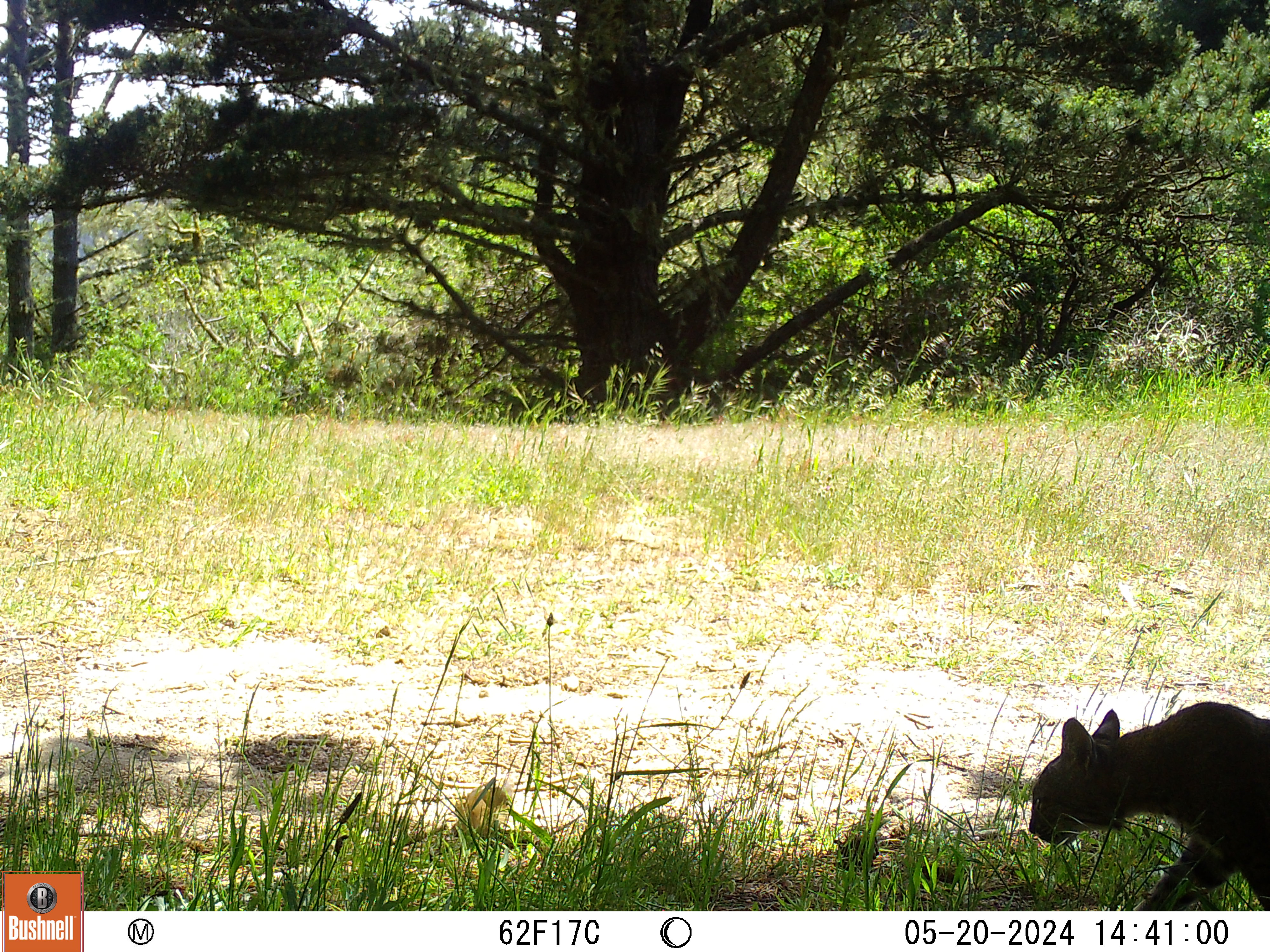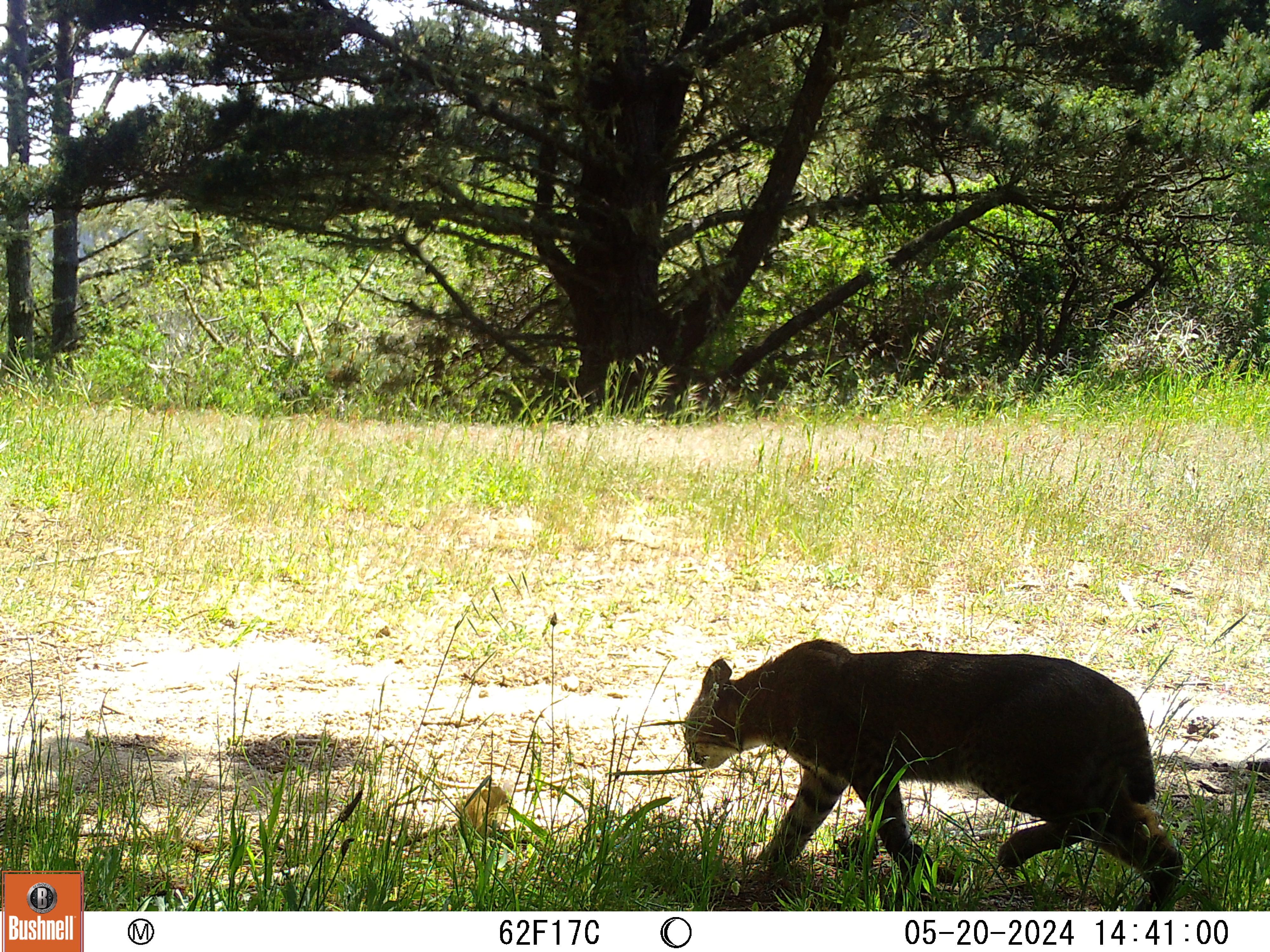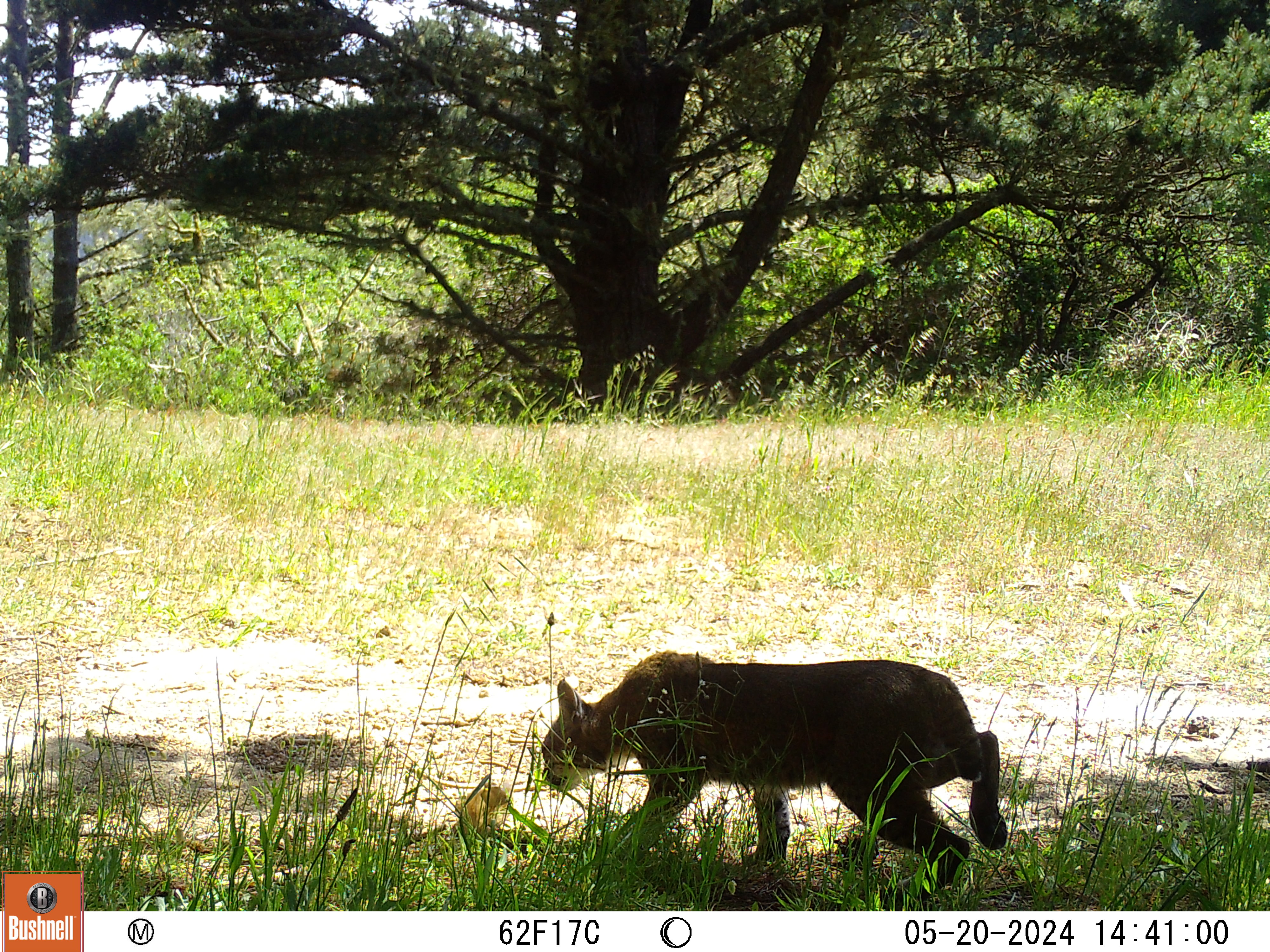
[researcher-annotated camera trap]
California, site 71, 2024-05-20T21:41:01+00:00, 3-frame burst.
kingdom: Animalia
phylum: Chordata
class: Mammalia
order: Carnivora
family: Felidae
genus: Lynx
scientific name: Lynx rufus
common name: bobcat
Bobcat (Lynx rufus).